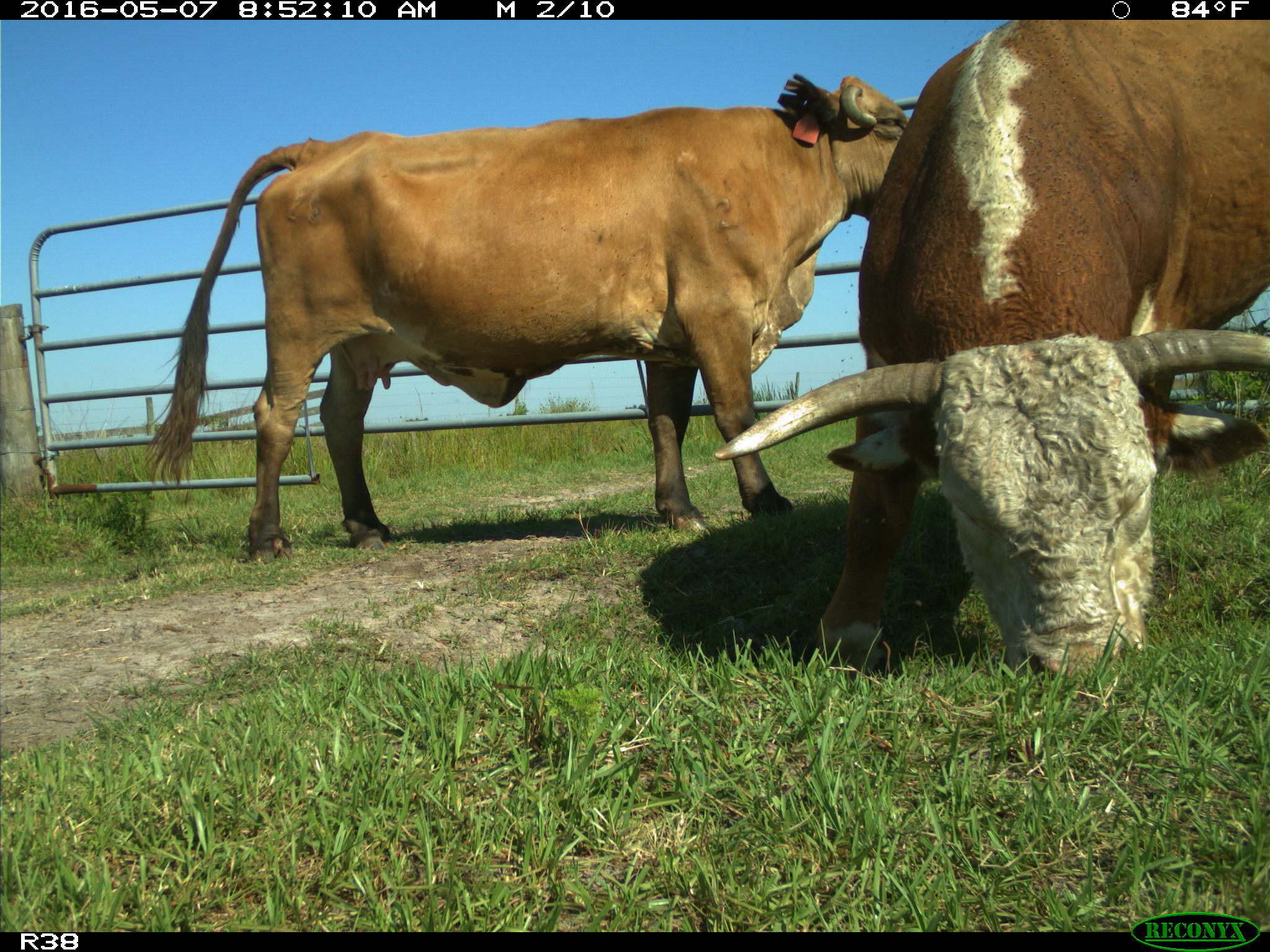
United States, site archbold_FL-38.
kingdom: Animalia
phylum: Chordata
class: Mammalia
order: Artiodactyla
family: Bovidae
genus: Bos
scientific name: Bos taurus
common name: domestic cow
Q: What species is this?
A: Bos taurus (domestic cow).